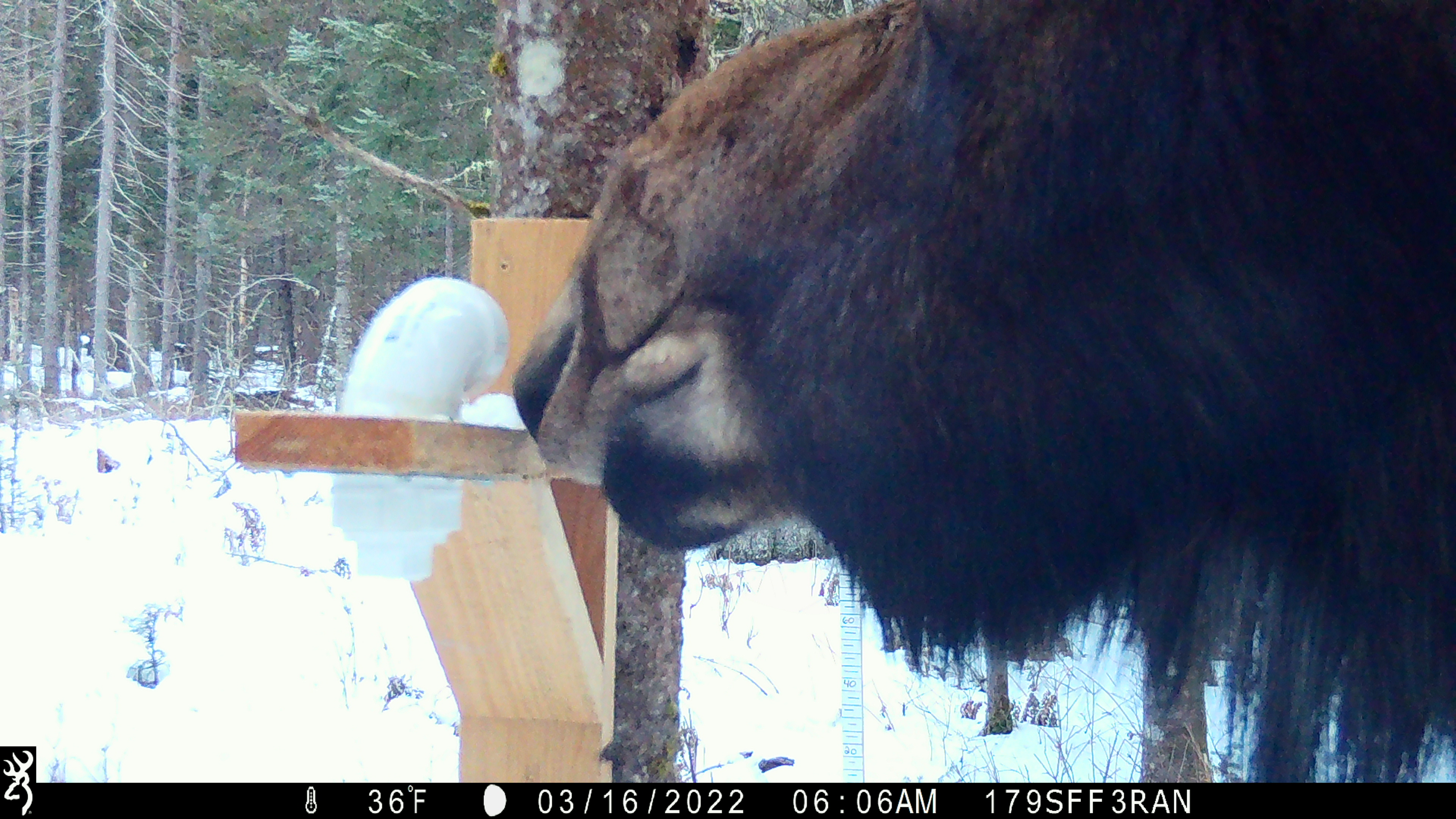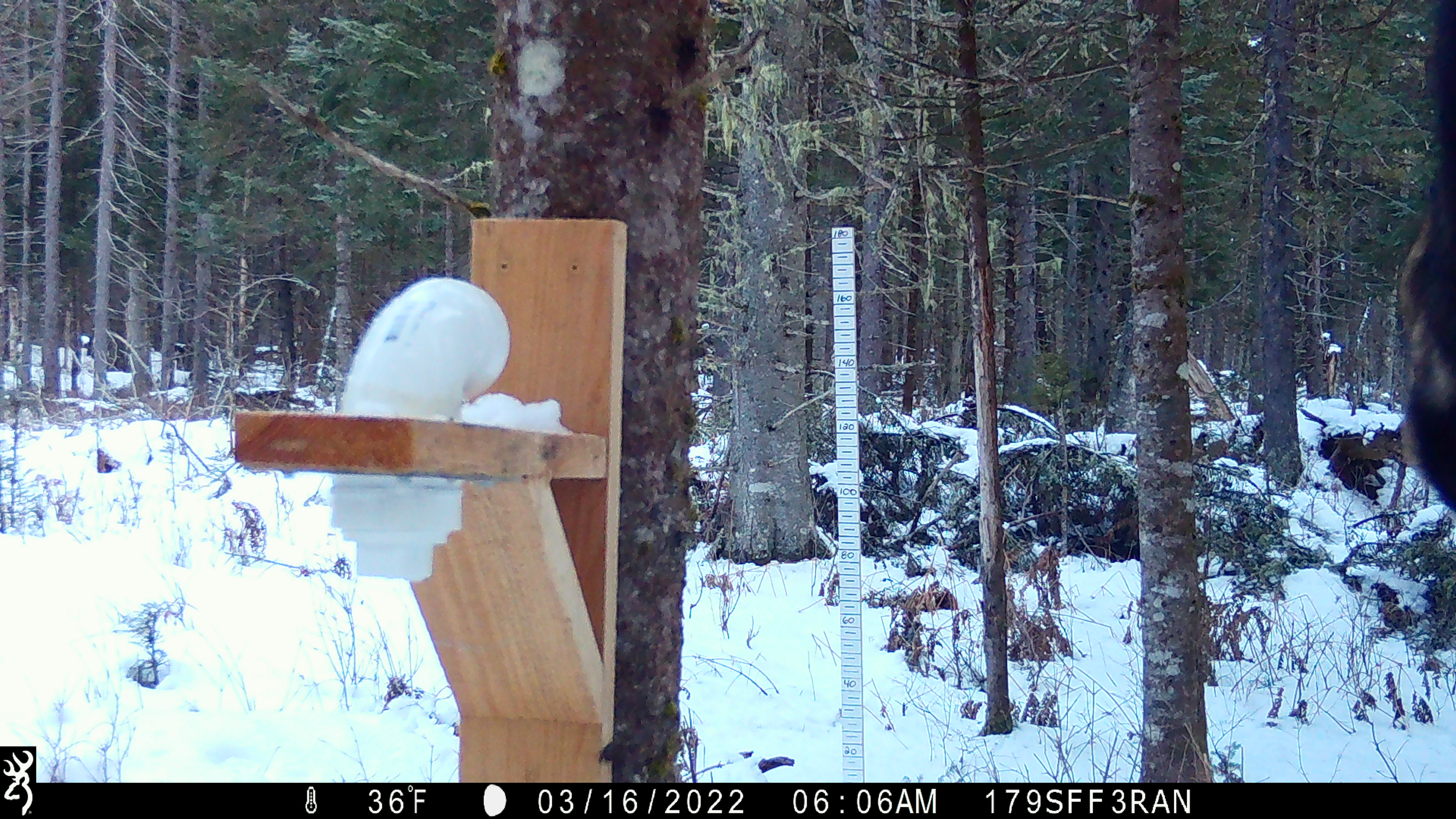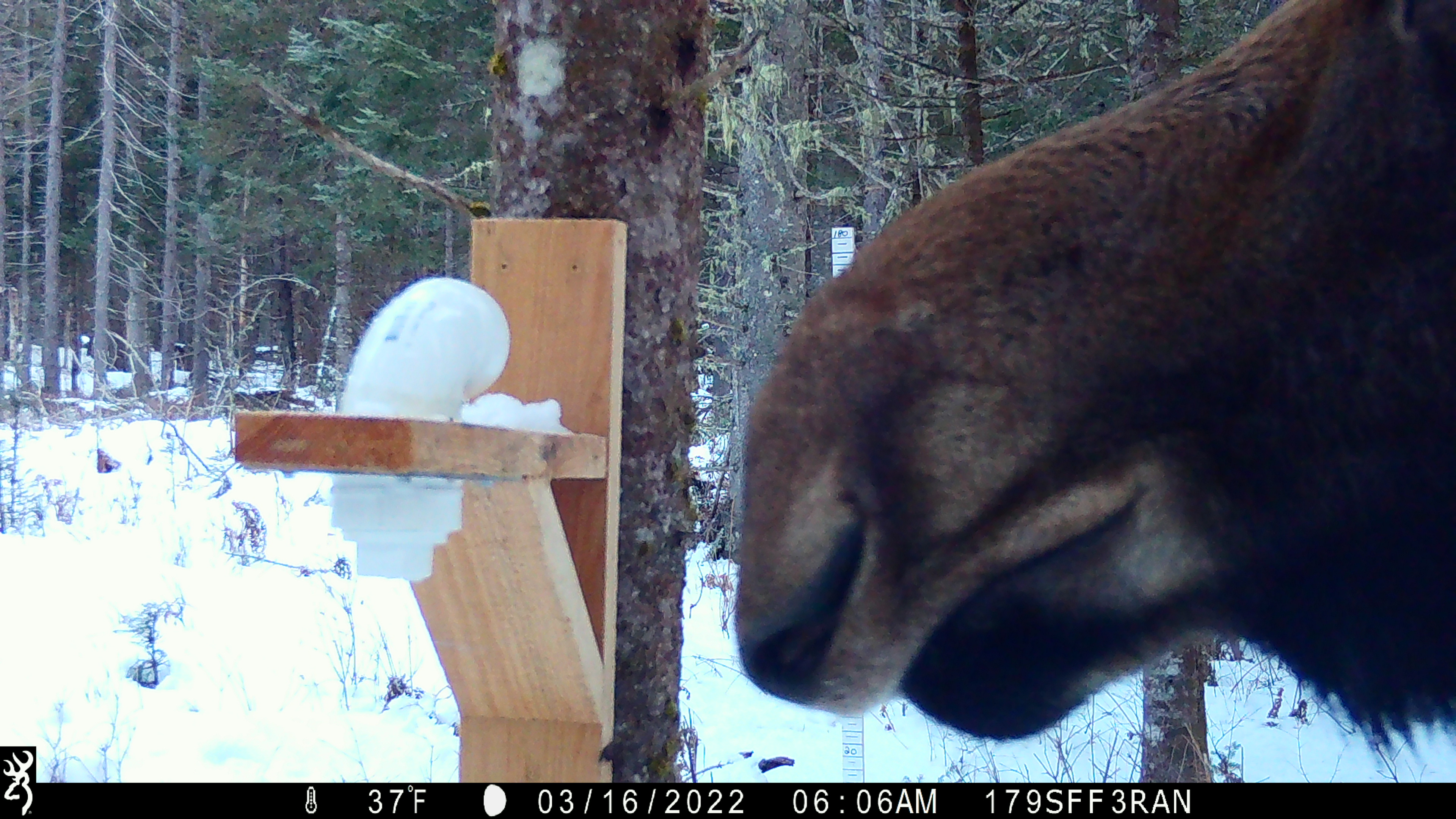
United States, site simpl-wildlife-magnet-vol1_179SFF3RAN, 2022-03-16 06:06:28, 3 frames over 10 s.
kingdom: Animalia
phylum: Chordata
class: Mammalia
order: Artiodactyla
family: Cervidae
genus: Alces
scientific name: Alces alces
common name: moose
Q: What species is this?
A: Moose (Alces alces).